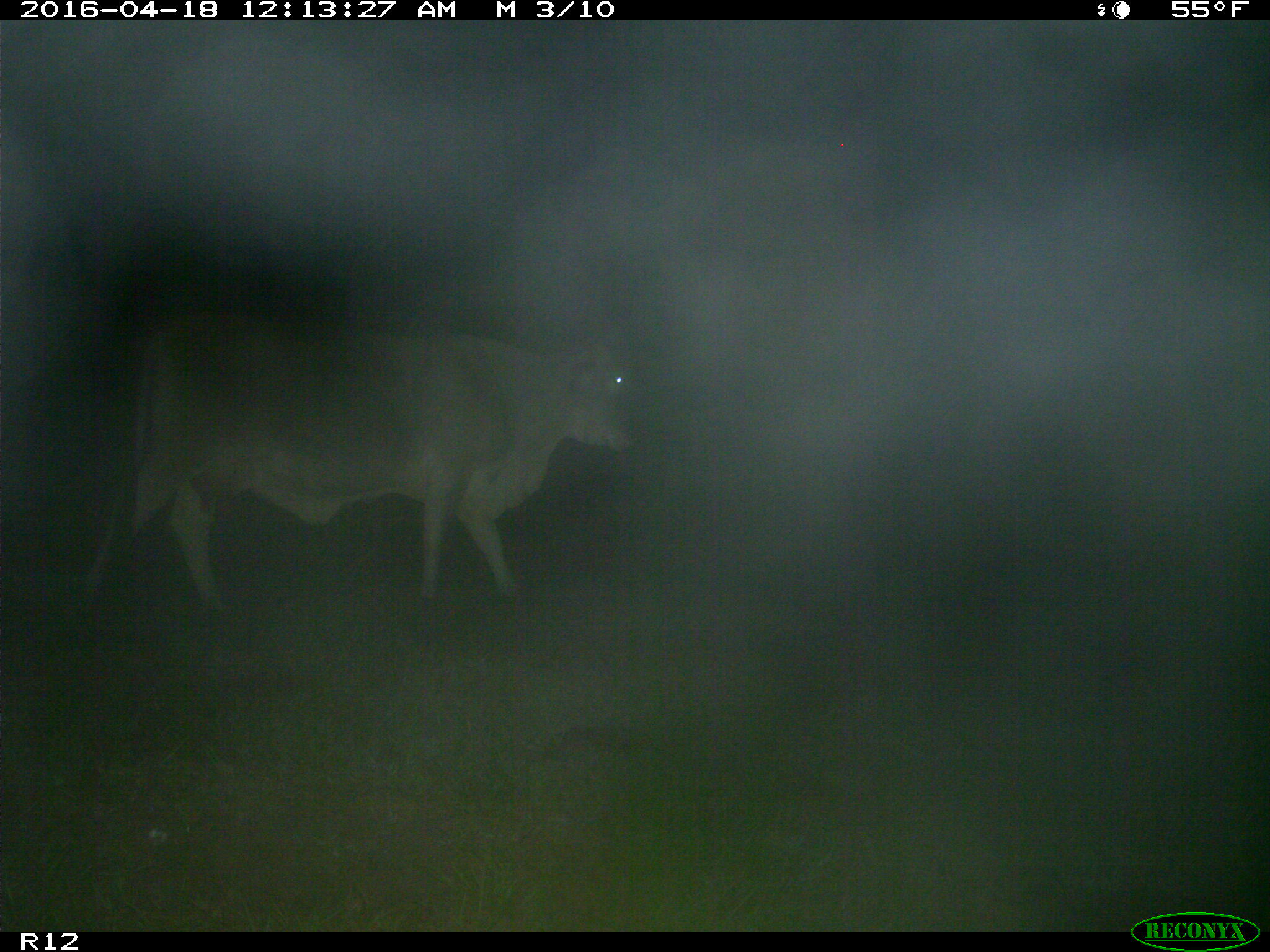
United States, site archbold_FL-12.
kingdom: Animalia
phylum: Chordata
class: Mammalia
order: Artiodactyla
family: Bovidae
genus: Bos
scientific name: Bos taurus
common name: domestic cow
Bos taurus (domestic cow).